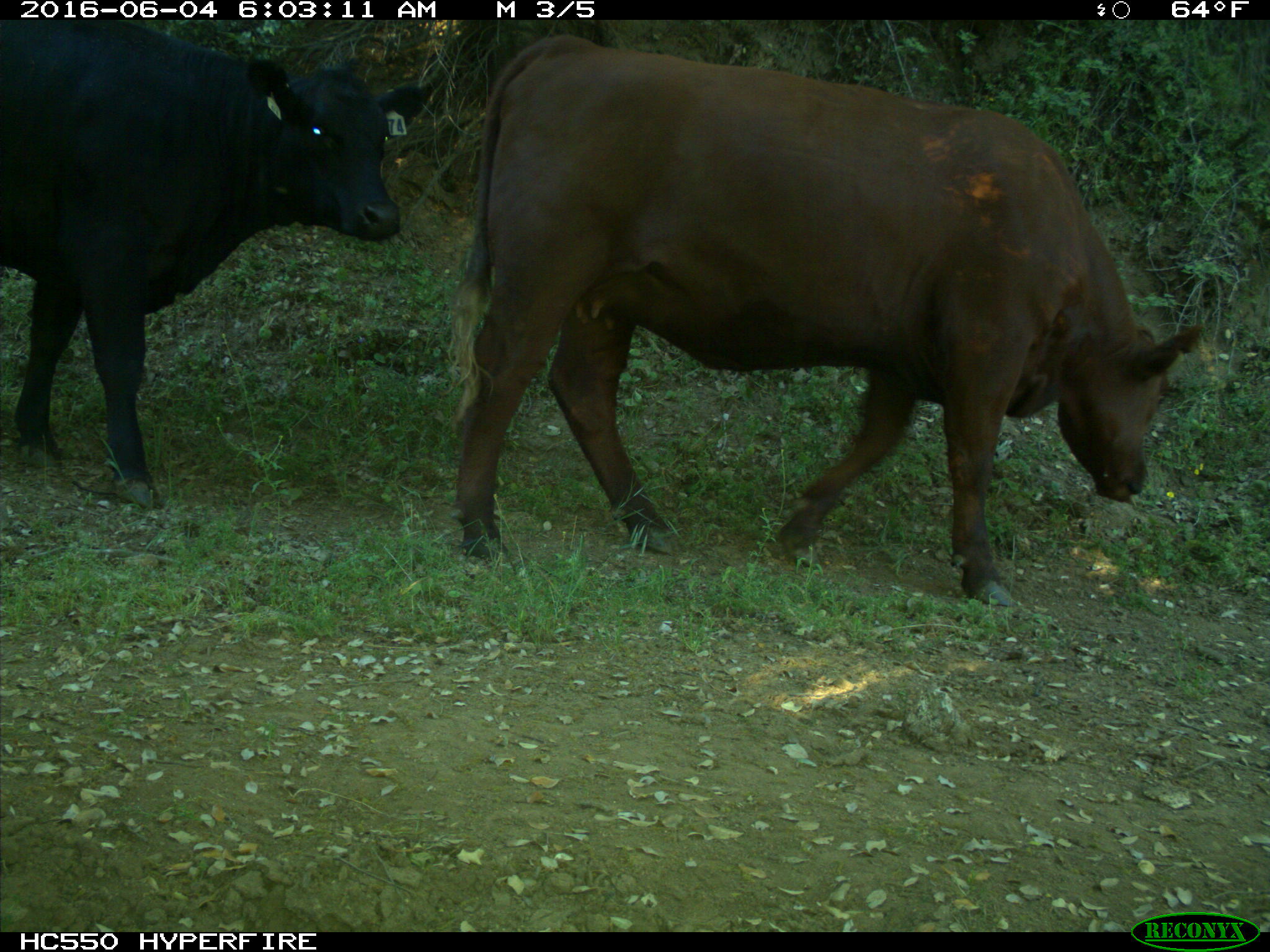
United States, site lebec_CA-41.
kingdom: Animalia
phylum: Chordata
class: Mammalia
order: Artiodactyla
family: Bovidae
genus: Bos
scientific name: Bos taurus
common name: domestic cow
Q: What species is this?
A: Bos taurus (domestic cow).